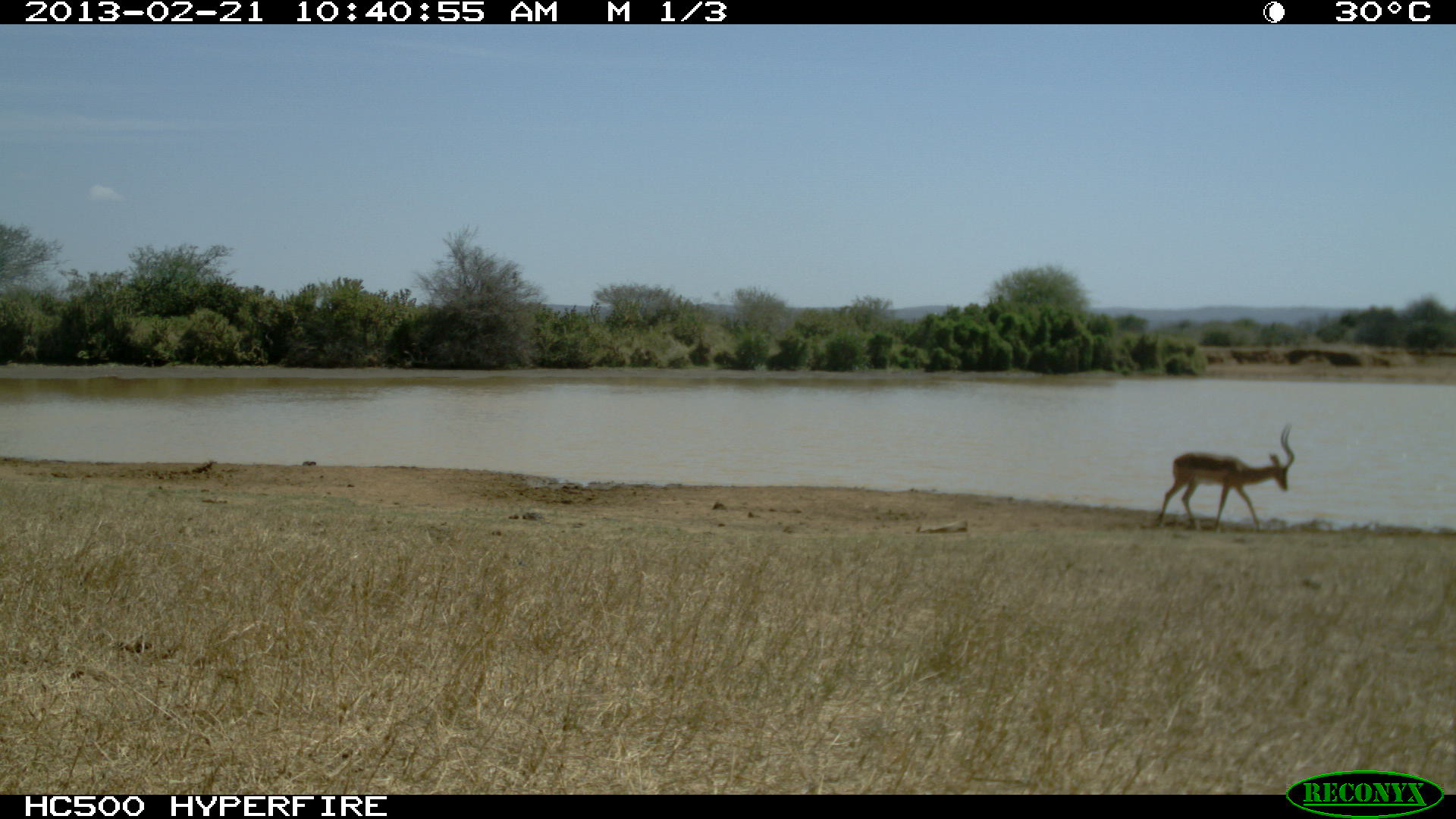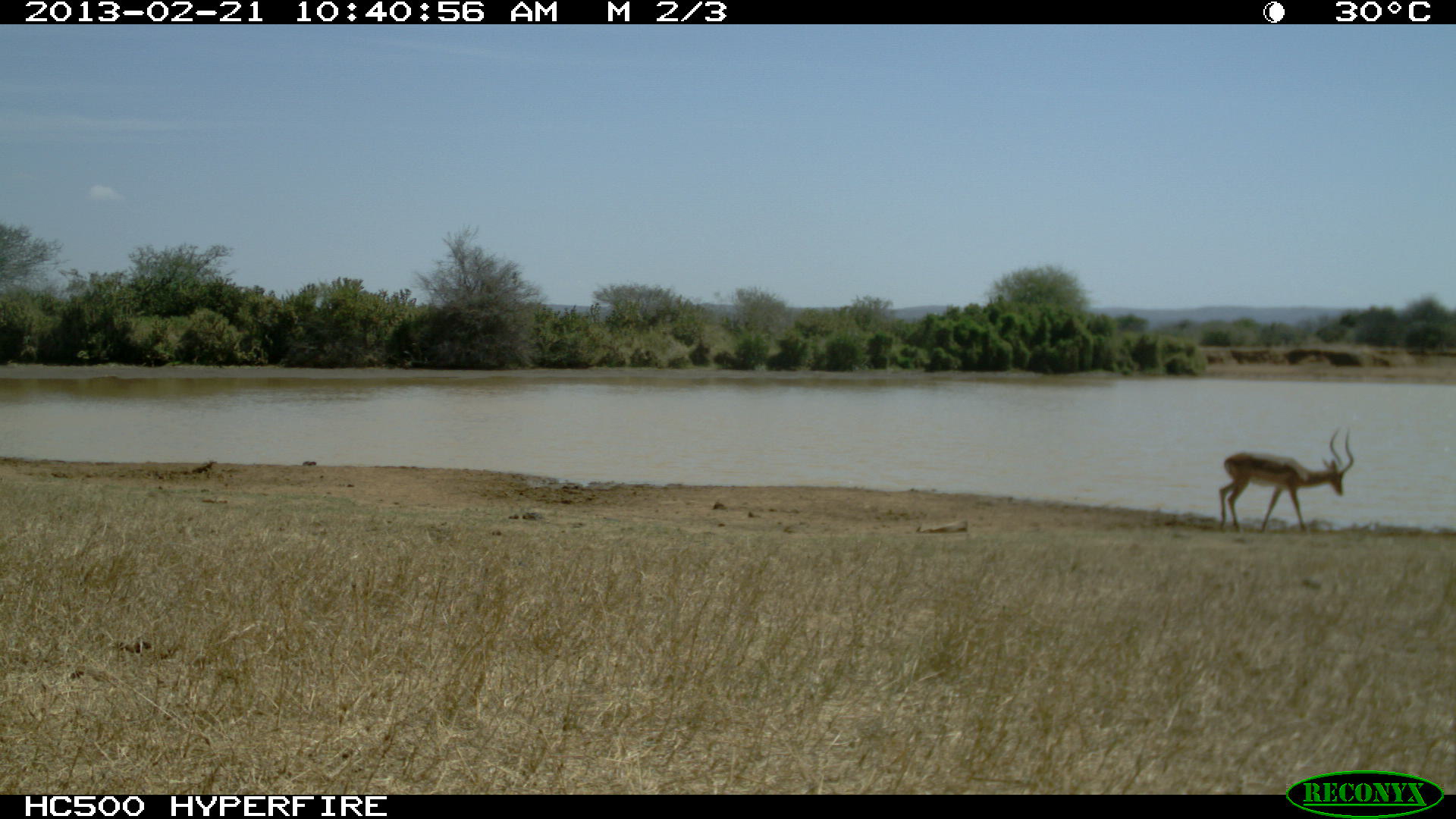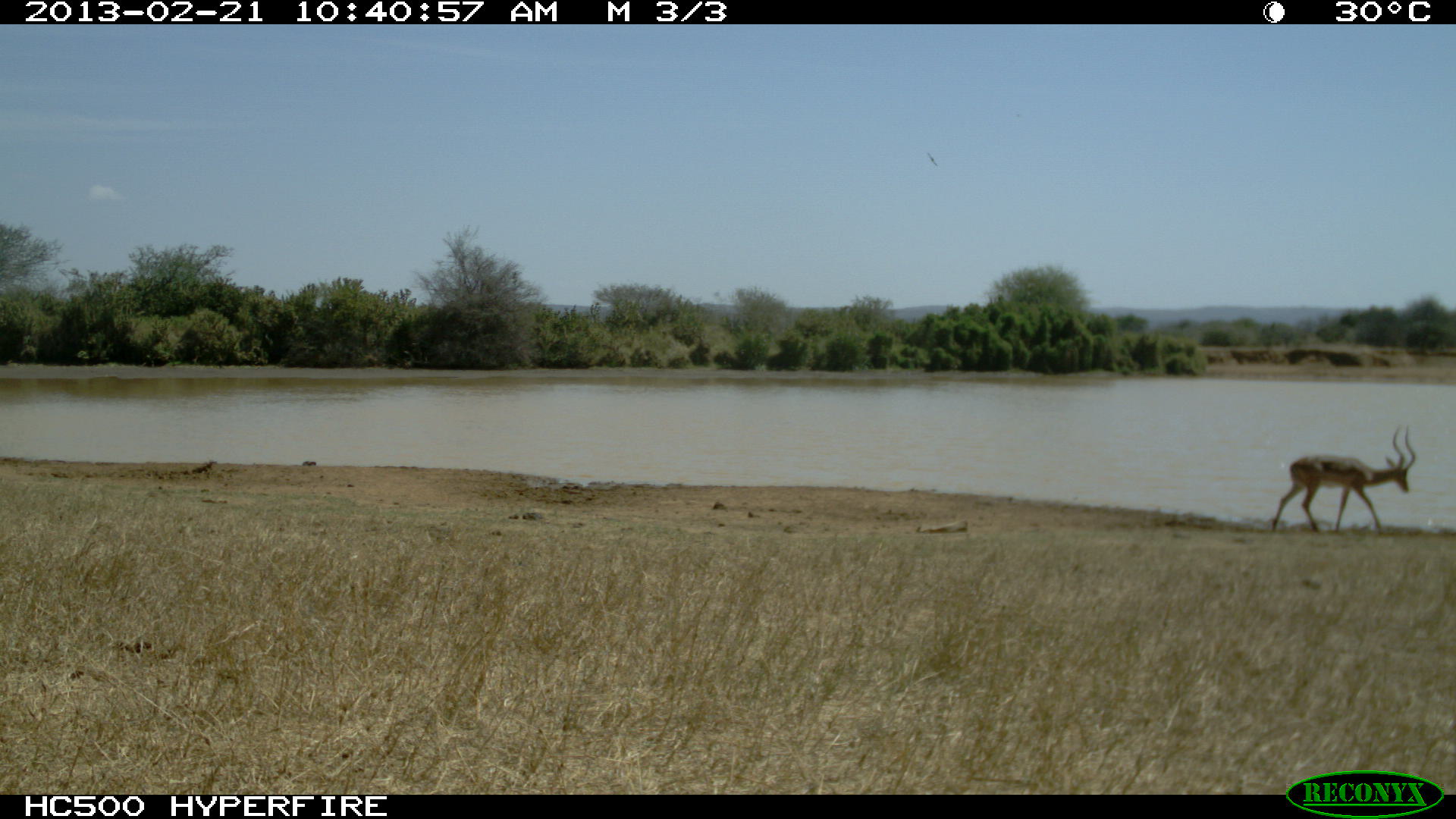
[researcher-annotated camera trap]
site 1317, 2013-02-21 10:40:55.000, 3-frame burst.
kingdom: Animalia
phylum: Chordata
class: Mammalia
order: Artiodactyla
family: Bovidae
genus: Aepyceros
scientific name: Aepyceros melampus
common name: impala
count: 1